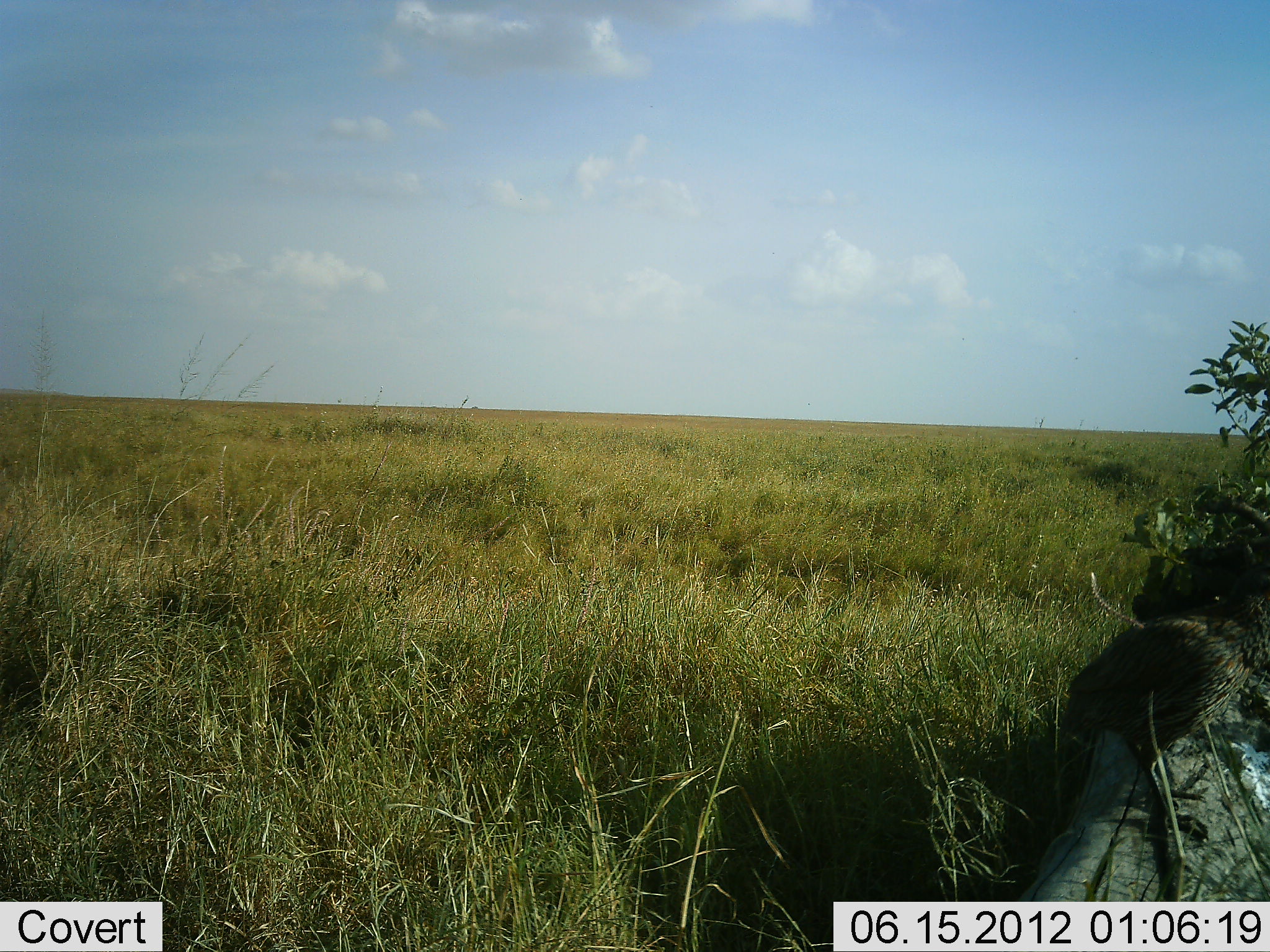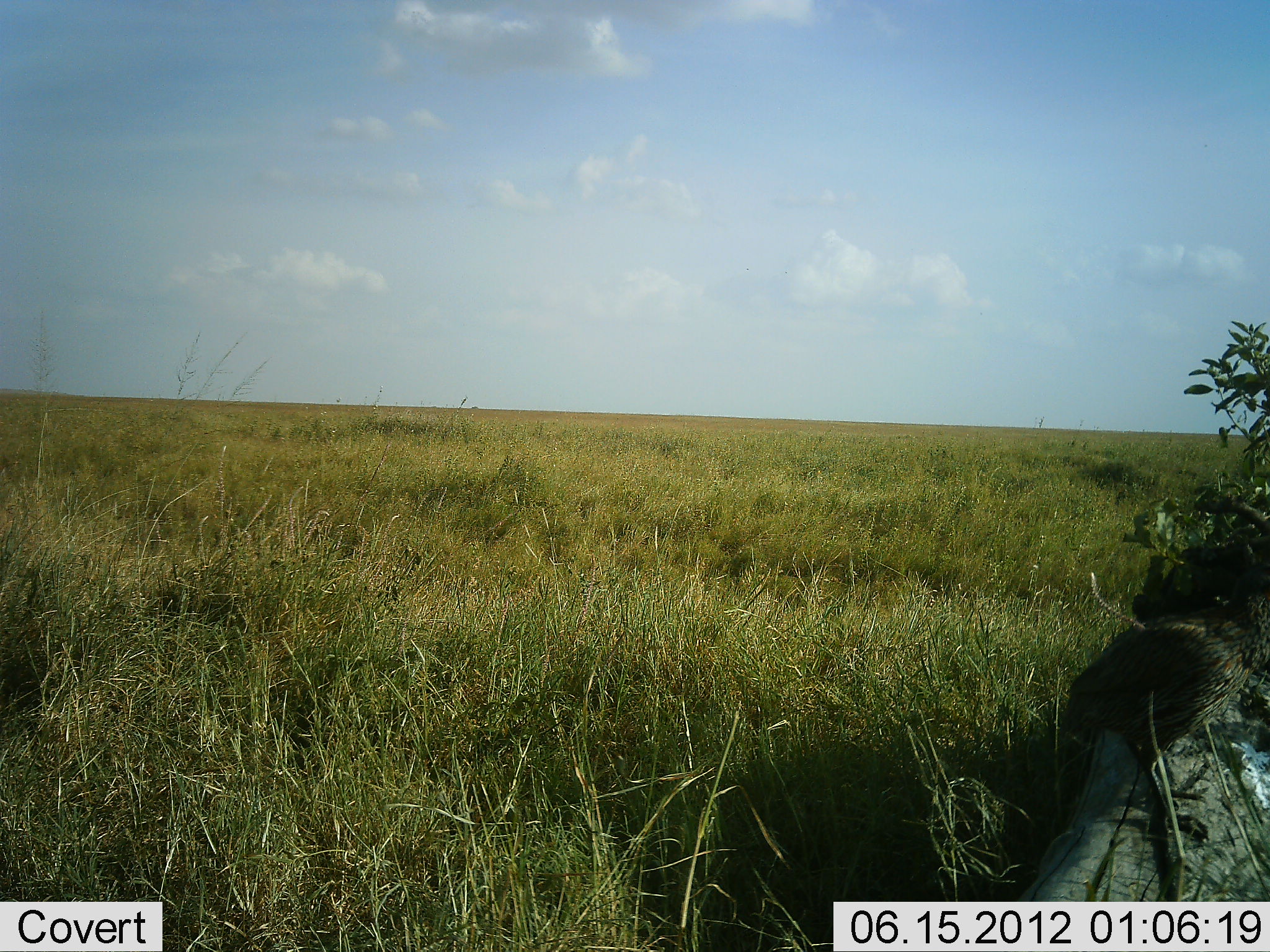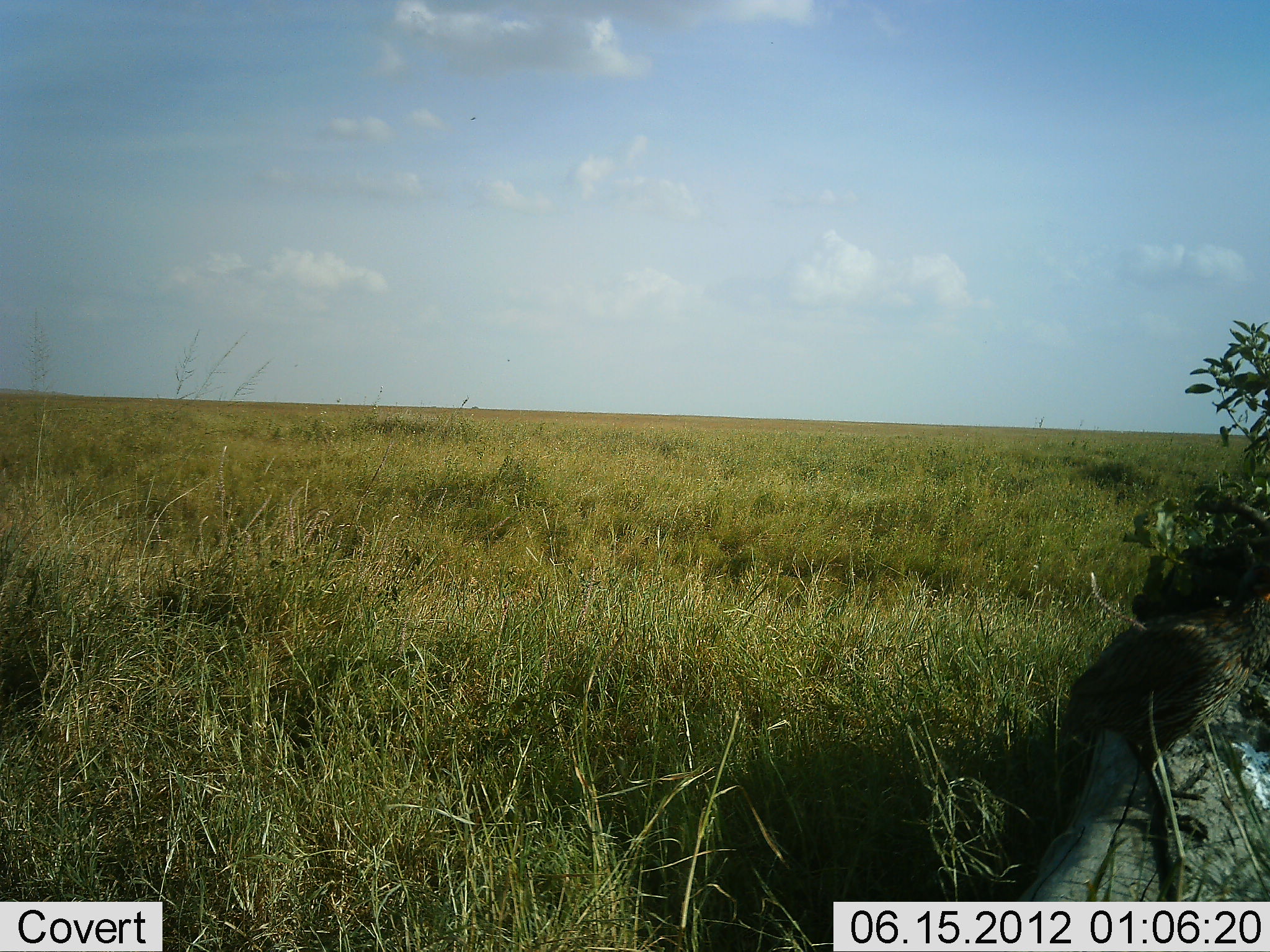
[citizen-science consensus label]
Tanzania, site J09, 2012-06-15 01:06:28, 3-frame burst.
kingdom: Animalia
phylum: Chordata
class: Aves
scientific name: Aves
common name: bird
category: otherbird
Otherbird (bird) (Aves), count 1. Behavior (volunteer vote fractions): standing 80%, resting 20%, moving 0%, interacting 0%. Young present (vote fraction): 0%. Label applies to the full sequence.